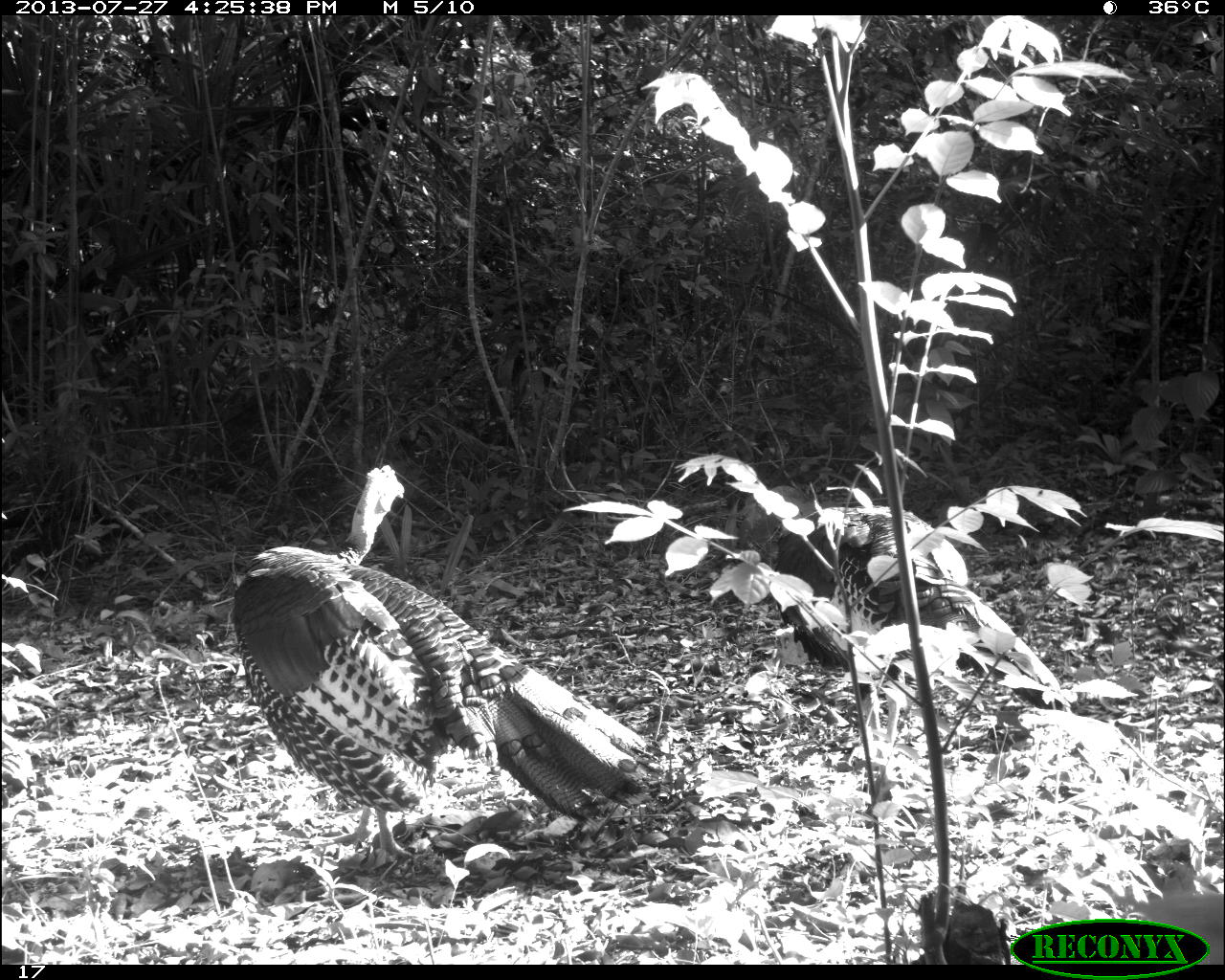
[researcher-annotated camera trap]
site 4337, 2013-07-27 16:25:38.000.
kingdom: Animalia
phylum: Chordata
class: Aves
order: Galliformes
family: Phasianidae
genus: Meleagris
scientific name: Meleagris ocellata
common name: ocellated turkey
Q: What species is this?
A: Meleagris ocellata (ocellated turkey).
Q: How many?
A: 2.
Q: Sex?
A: Male.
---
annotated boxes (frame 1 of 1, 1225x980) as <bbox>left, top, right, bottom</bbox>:
meleagris ocellata: <bbox>226, 459, 647, 861</bbox>